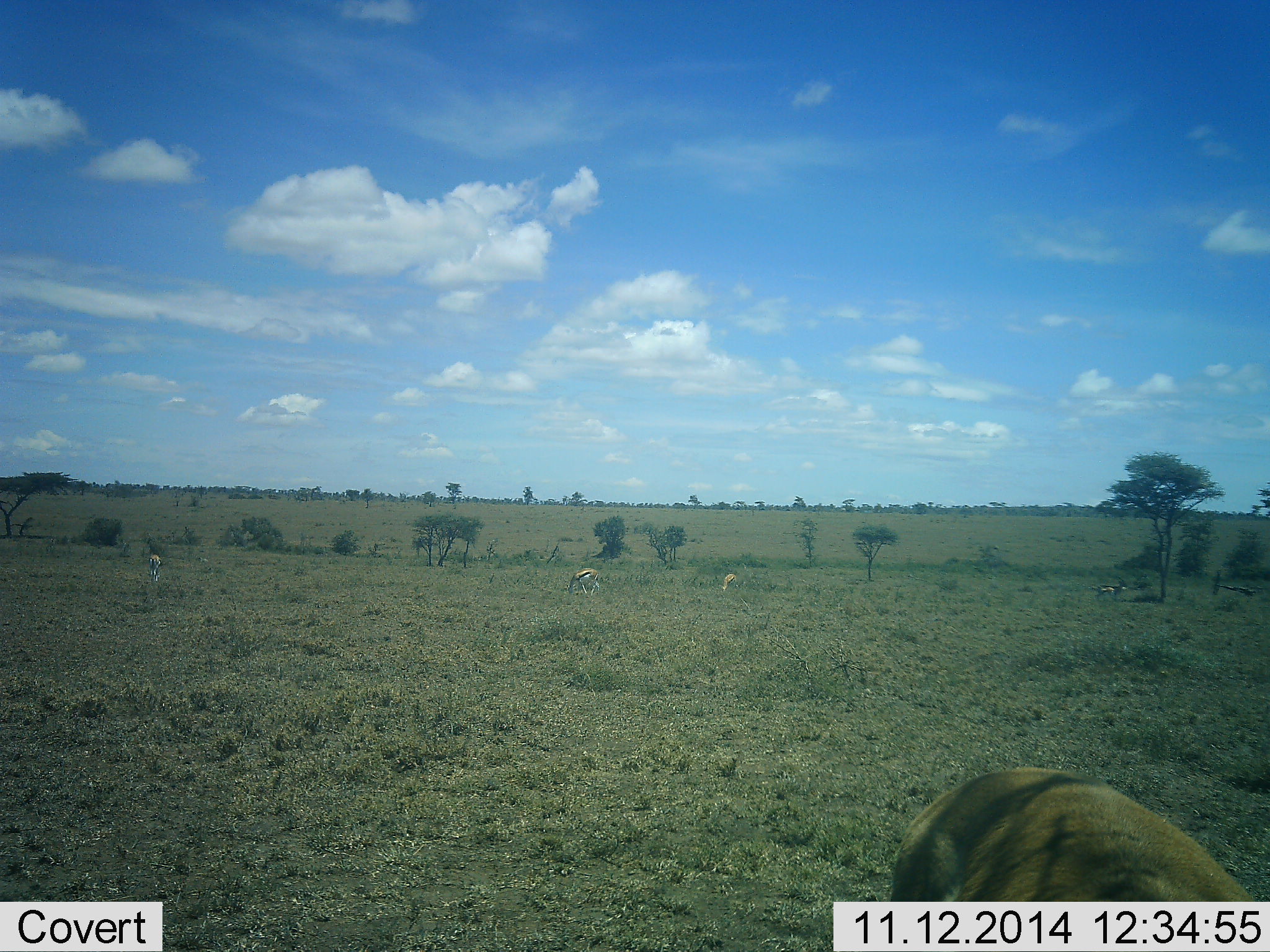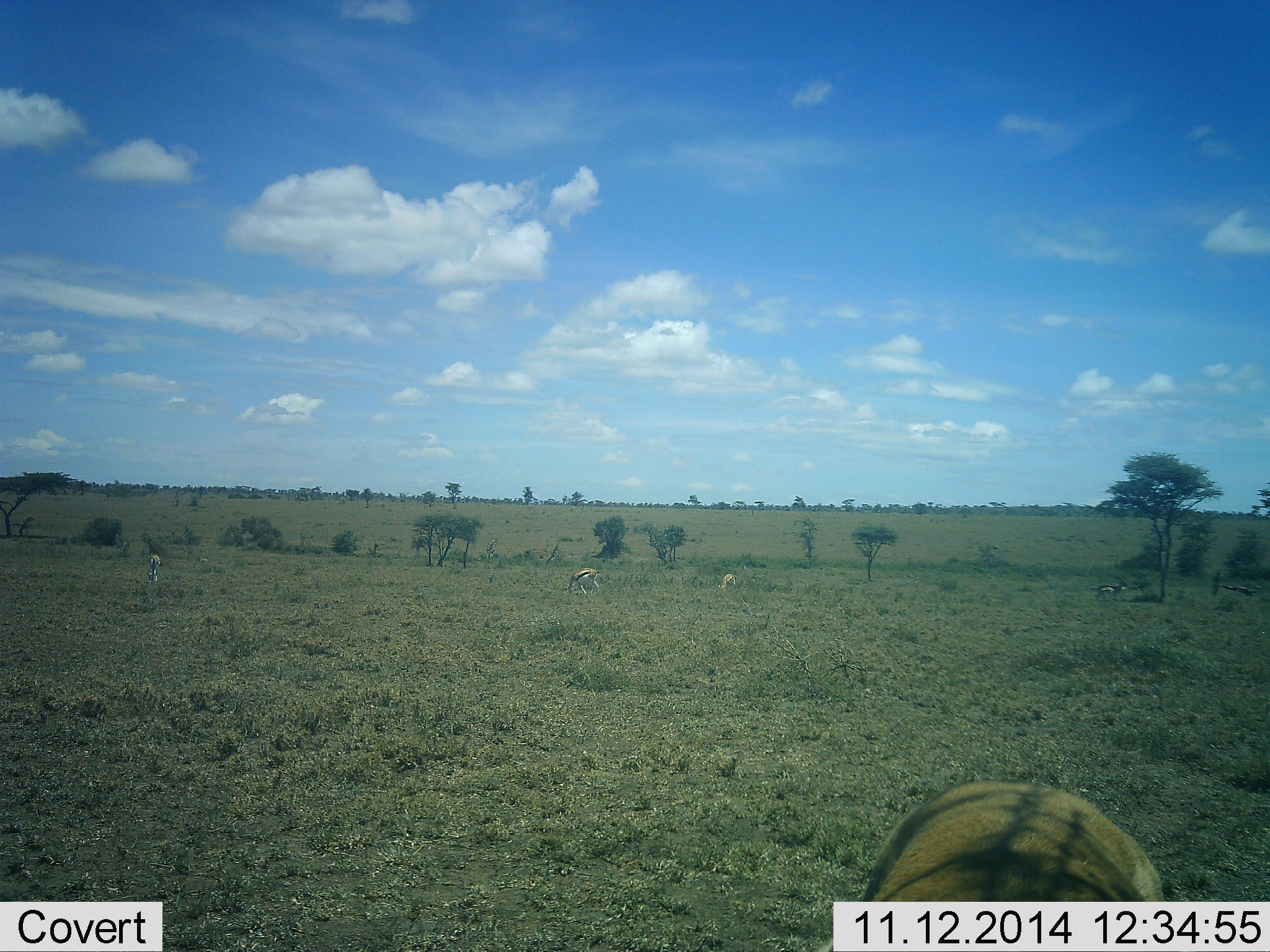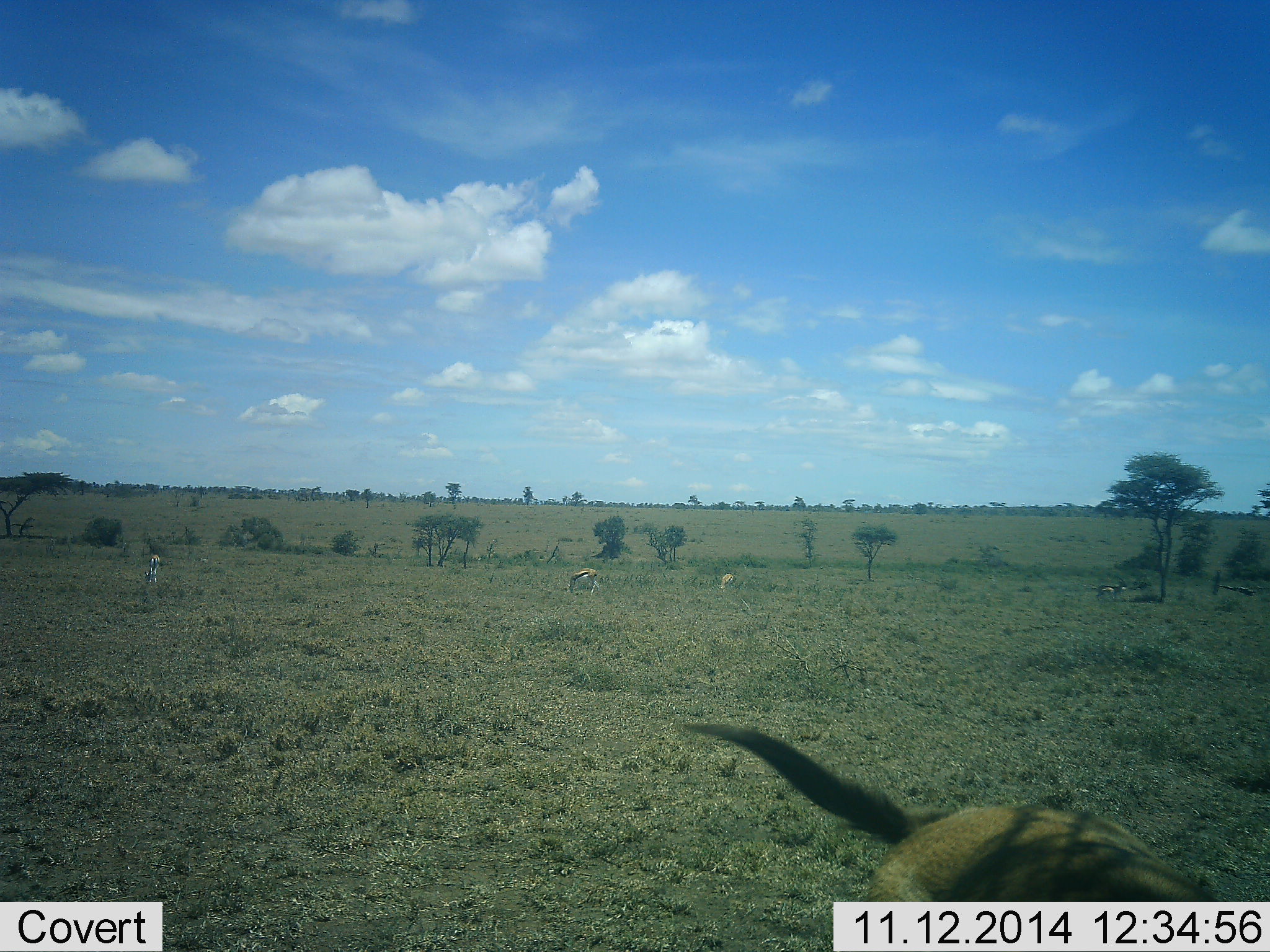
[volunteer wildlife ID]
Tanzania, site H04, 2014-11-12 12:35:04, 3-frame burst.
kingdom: Animalia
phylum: Chordata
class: Mammalia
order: Artiodactyla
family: Bovidae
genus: Eudorcas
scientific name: Eudorcas thomsonii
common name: thomson's gazelle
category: gazellethomsons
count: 5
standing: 70%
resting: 10%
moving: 0%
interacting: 0%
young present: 10%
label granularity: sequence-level